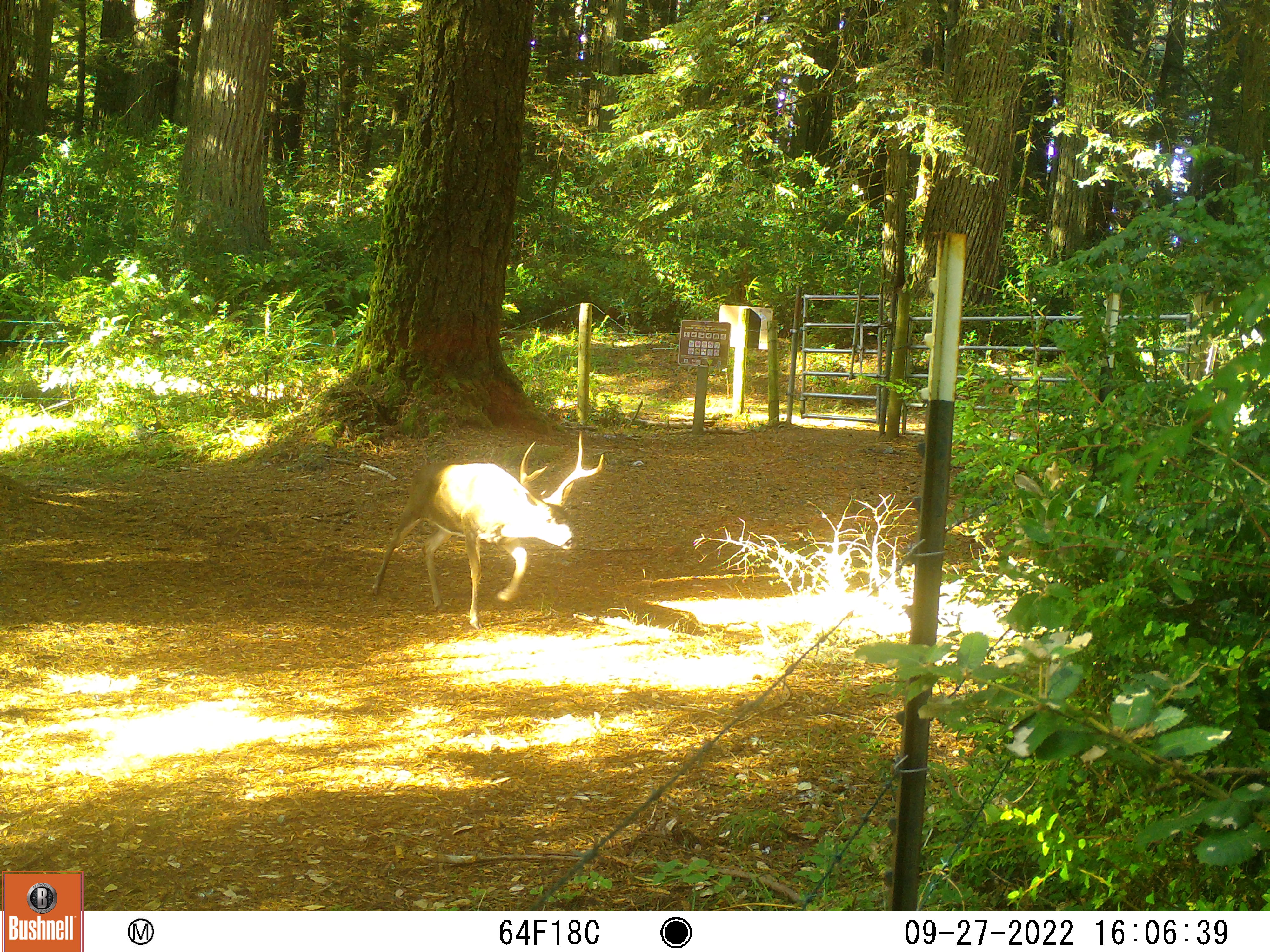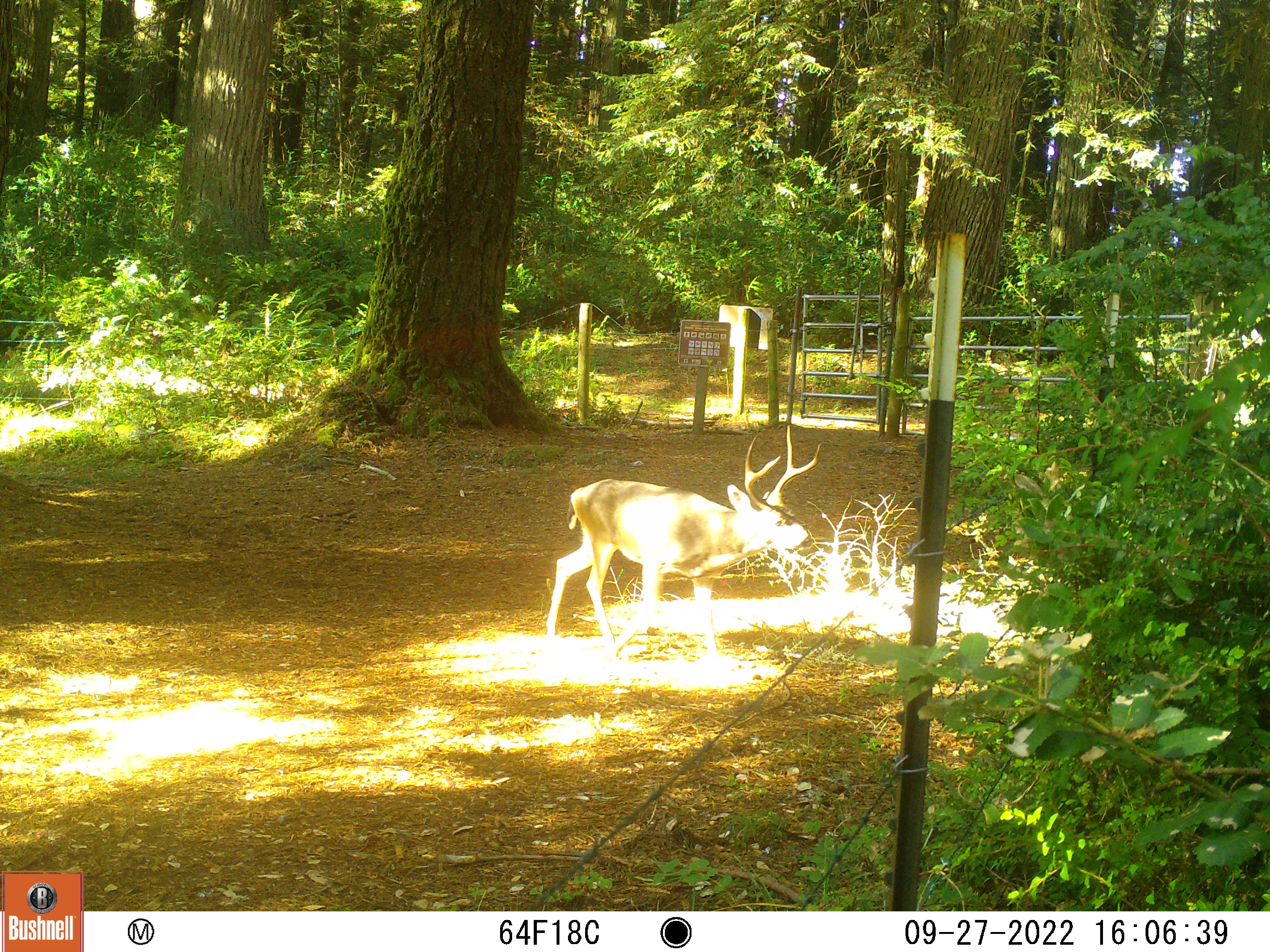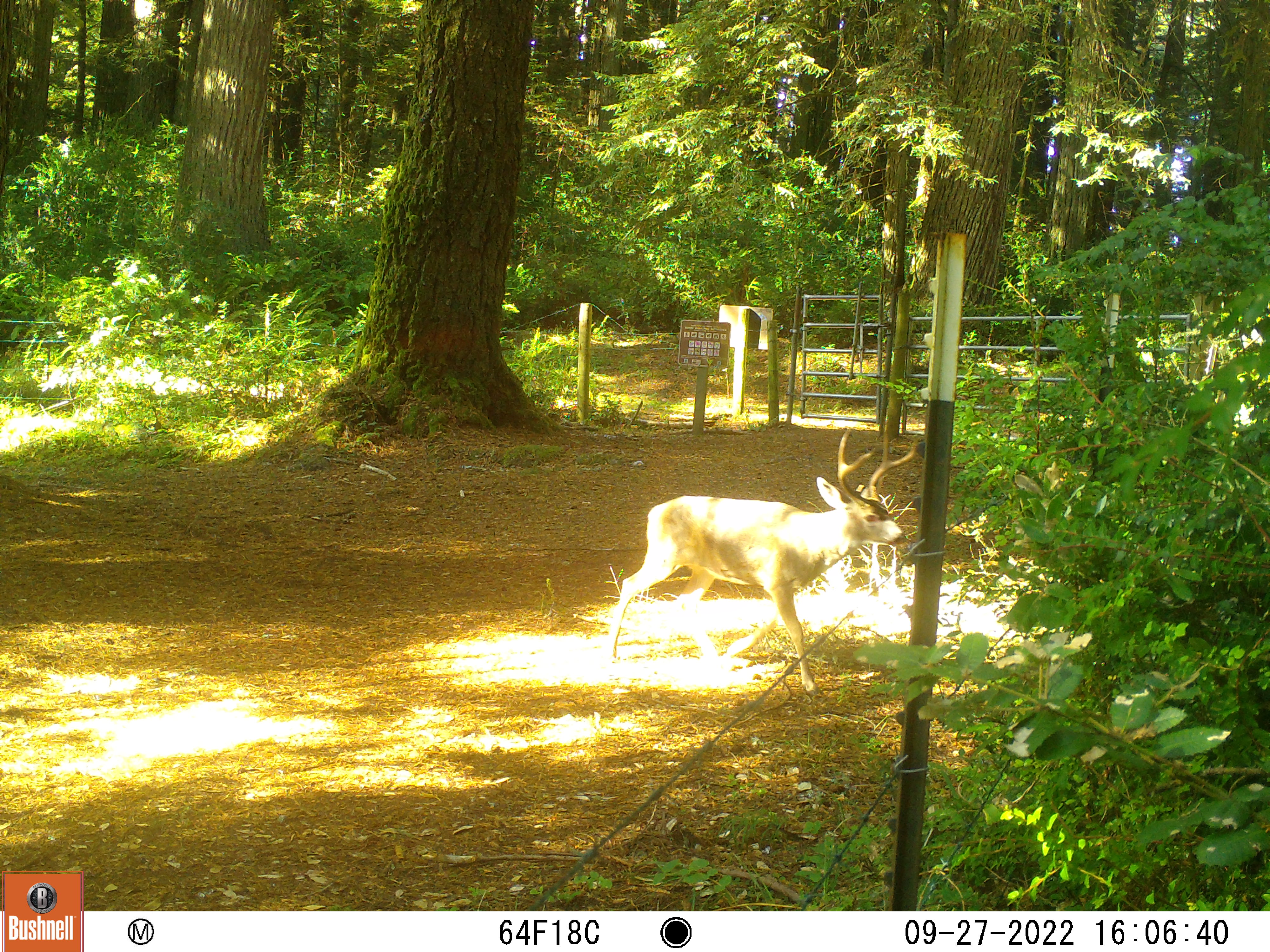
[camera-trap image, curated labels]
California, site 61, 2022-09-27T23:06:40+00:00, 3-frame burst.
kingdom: Animalia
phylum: Chordata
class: Mammalia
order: Artiodactyla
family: Cervidae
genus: Odocoileus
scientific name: Odocoileus hemionus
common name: mule deer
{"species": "mule deer (Odocoileus hemionus)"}